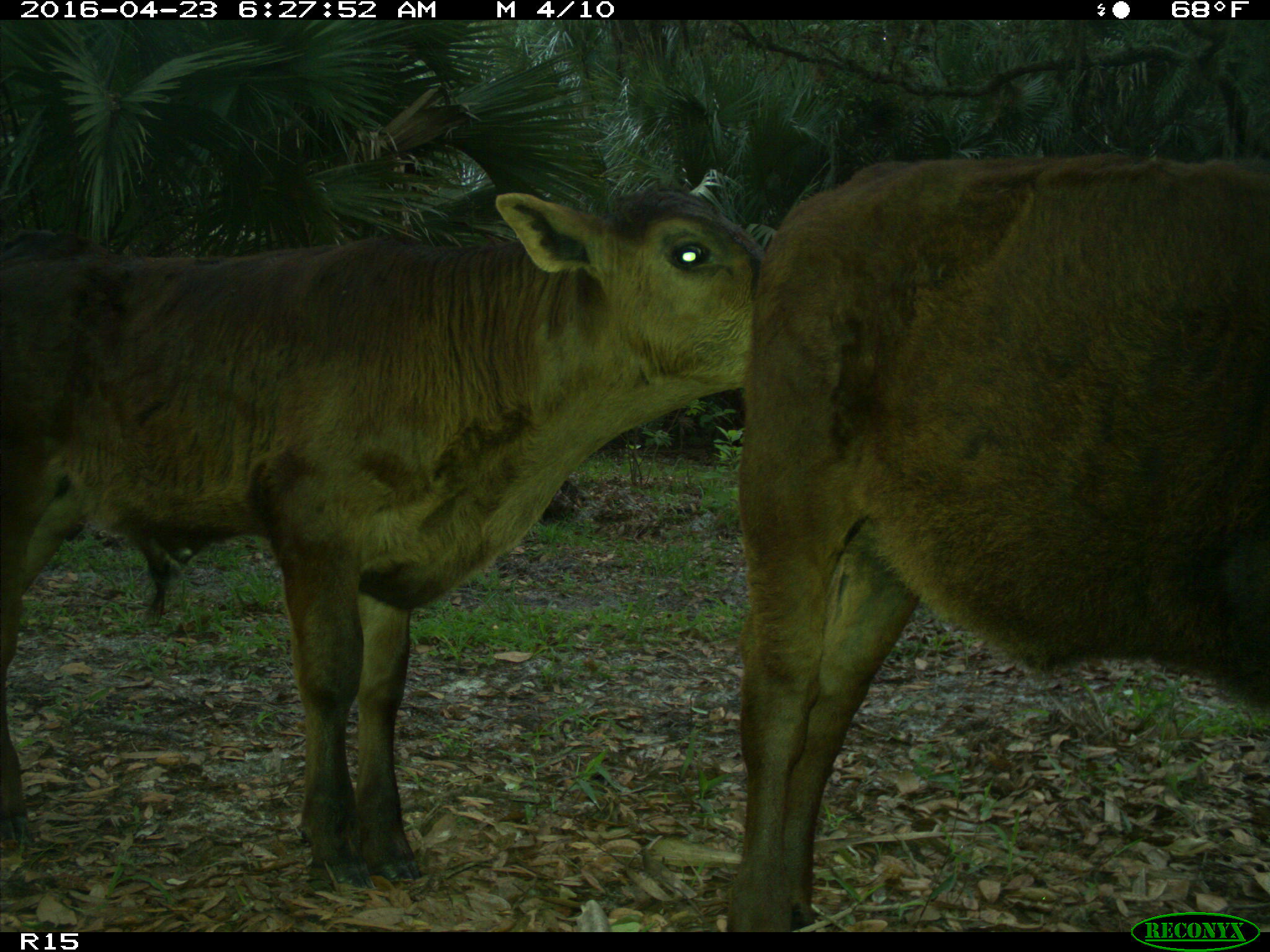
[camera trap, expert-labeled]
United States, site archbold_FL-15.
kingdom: Animalia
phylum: Chordata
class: Mammalia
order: Artiodactyla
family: Bovidae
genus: Bos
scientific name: Bos taurus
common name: domestic cow